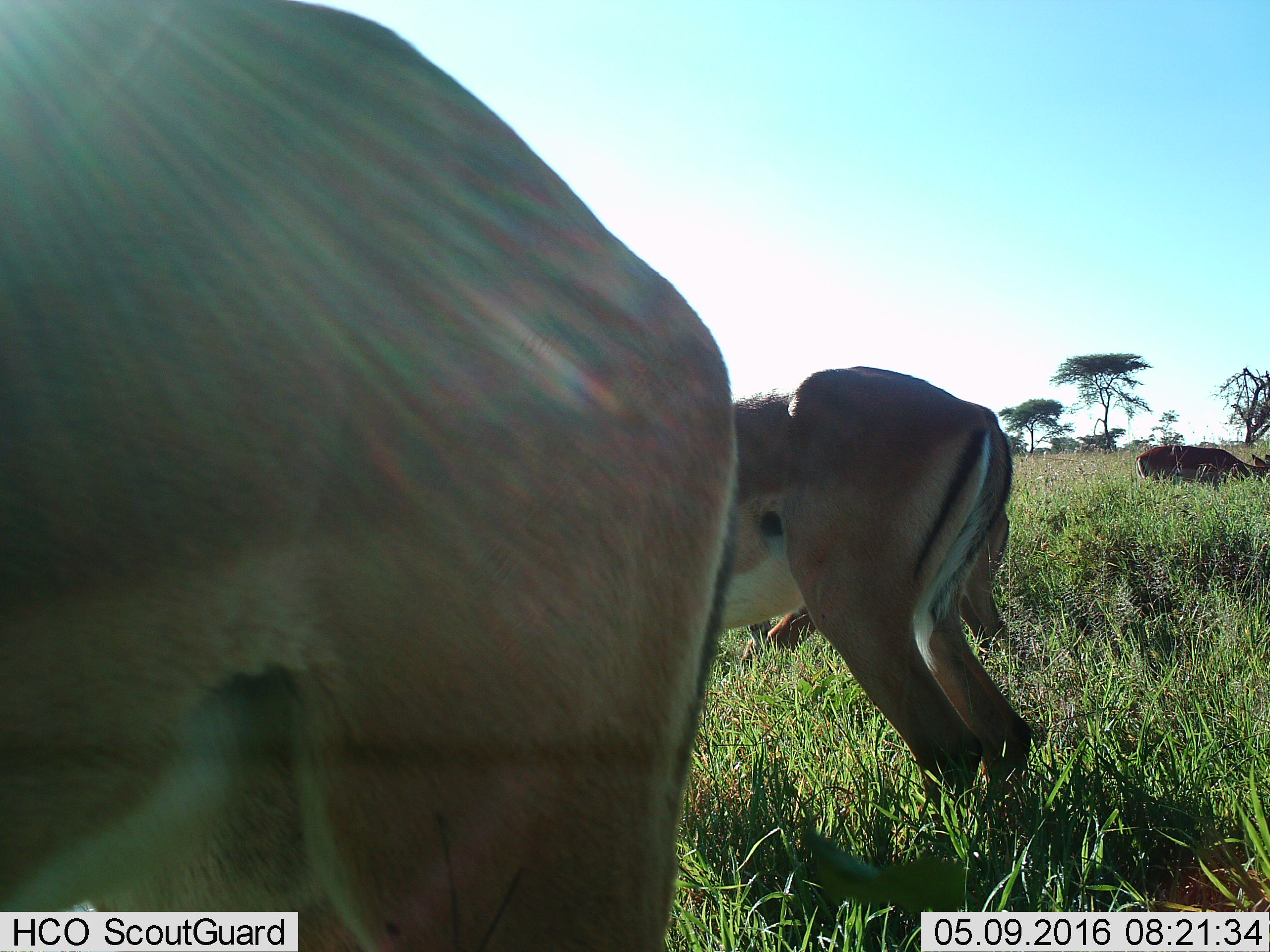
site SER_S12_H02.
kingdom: Animalia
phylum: Chordata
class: Mammalia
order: Artiodactyla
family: Bovidae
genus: Aepyceros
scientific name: Aepyceros melampus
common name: impala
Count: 4.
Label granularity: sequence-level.